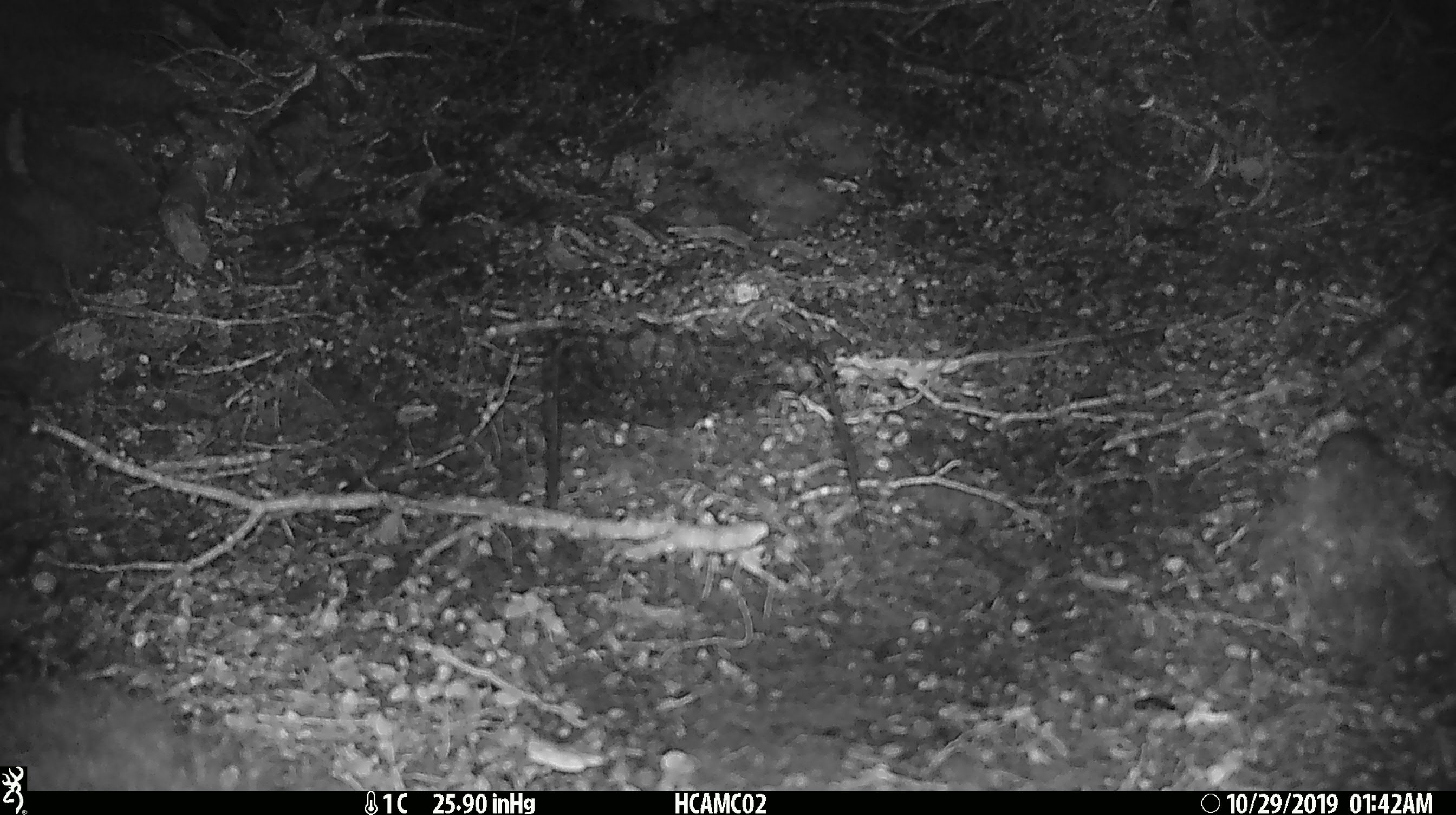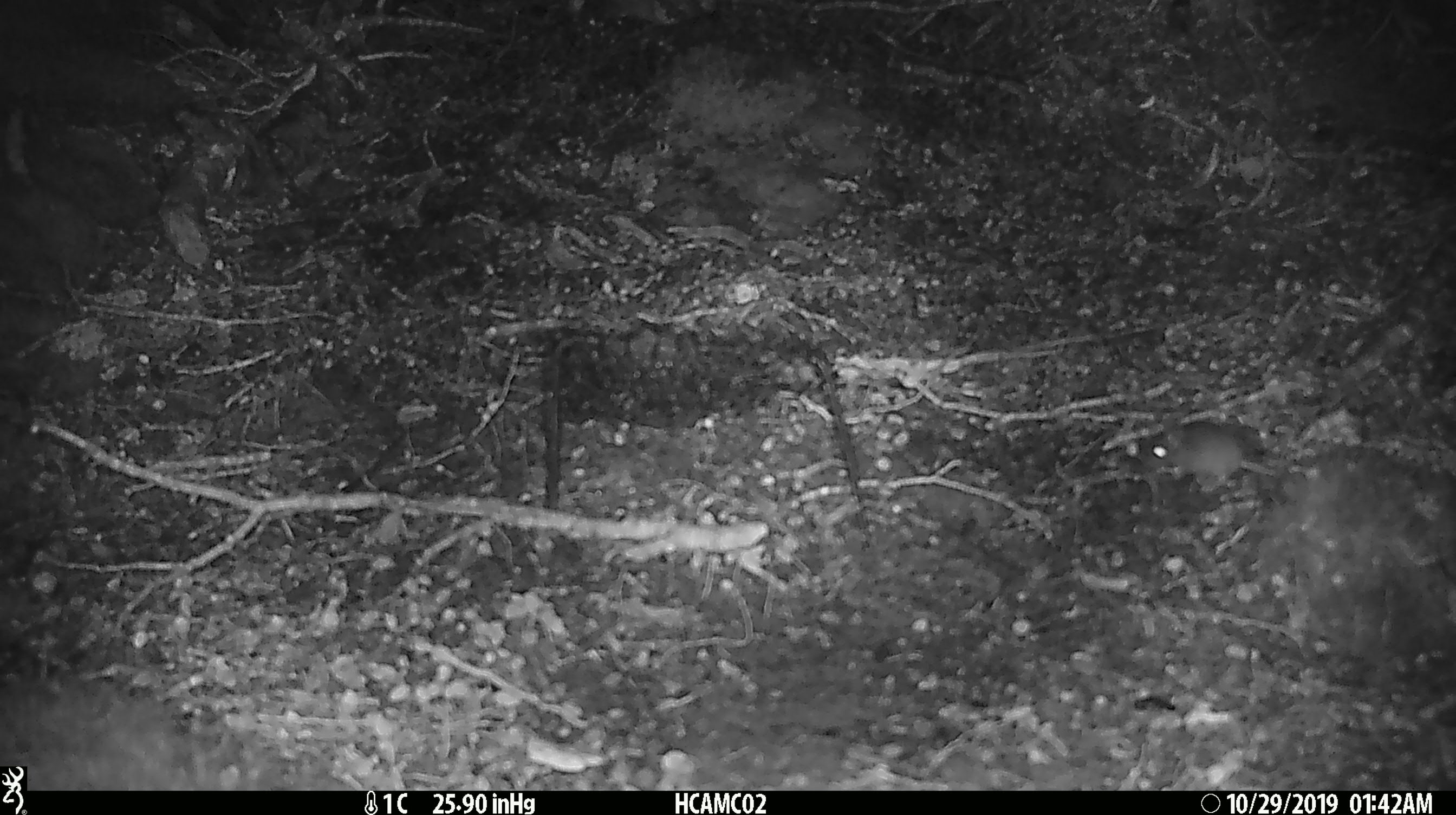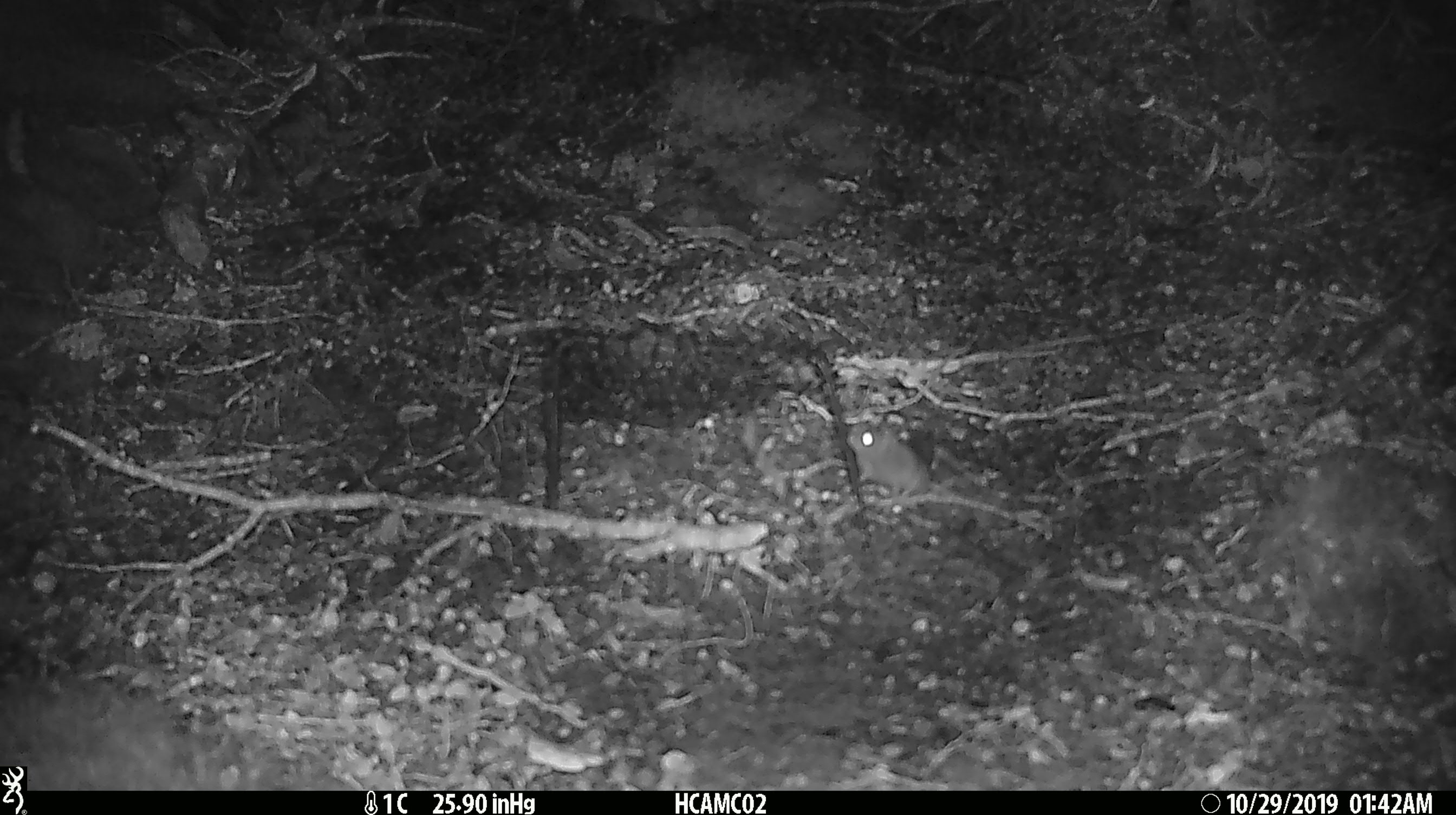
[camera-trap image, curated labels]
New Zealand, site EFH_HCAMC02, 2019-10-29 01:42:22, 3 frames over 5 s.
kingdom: Animalia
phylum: Chordata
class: Mammalia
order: Rodentia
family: Muridae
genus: Mus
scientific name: Mus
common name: mouse